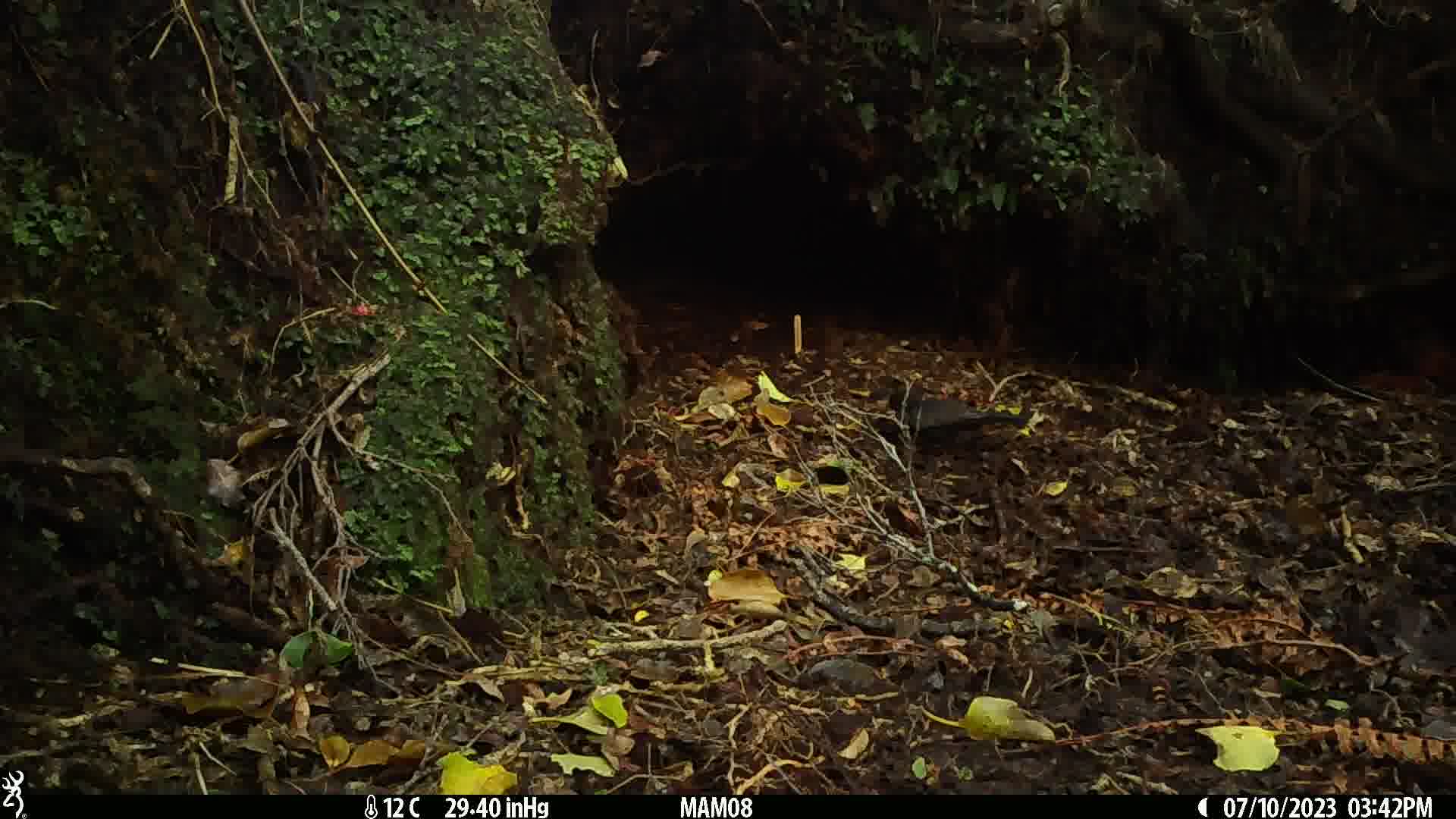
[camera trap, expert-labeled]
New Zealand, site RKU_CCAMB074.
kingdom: Animalia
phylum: Chordata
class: Aves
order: Passeriformes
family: Turdidae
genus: Turdus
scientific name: Turdus merula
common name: eurasian blackbird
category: blackbird